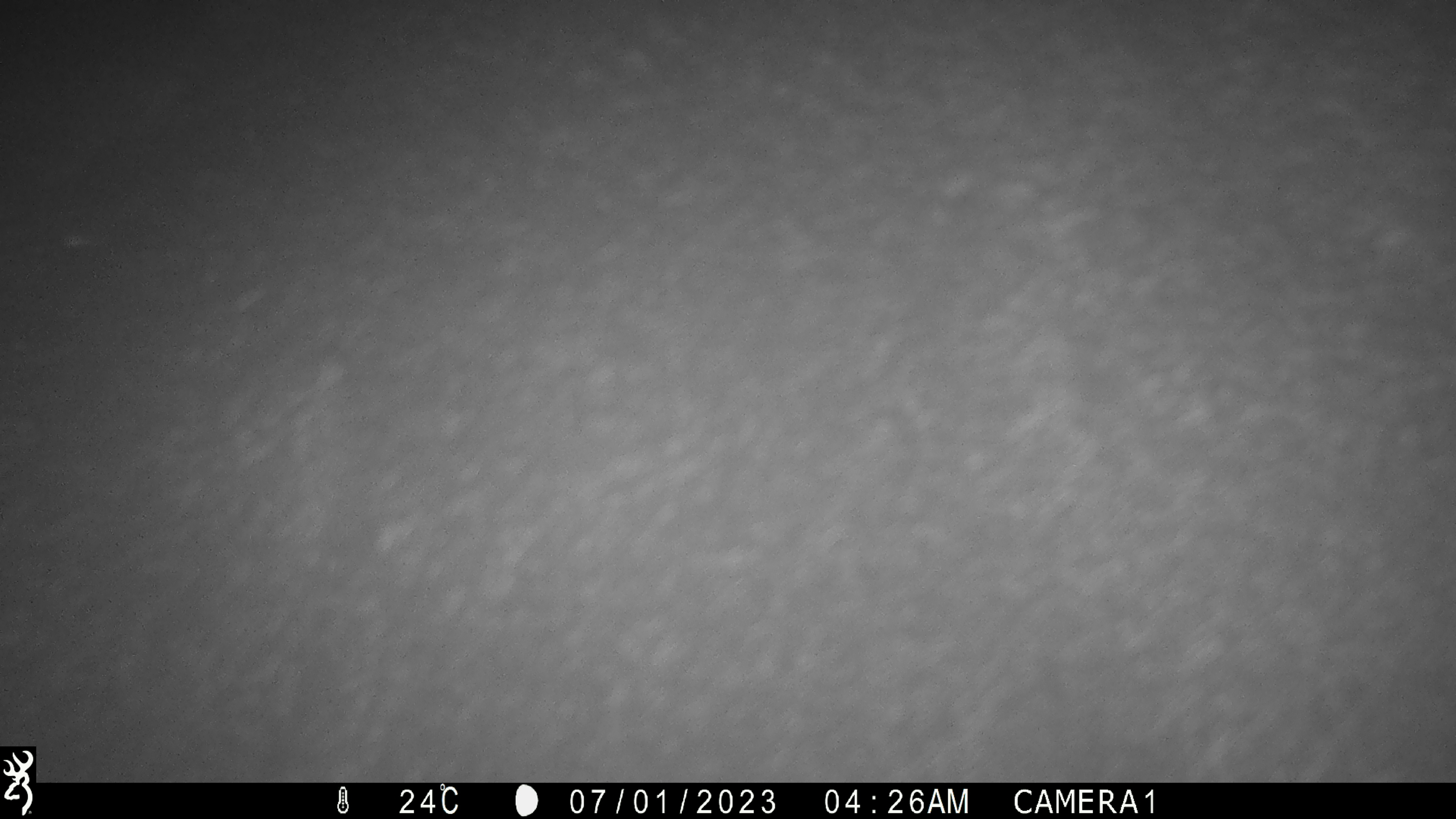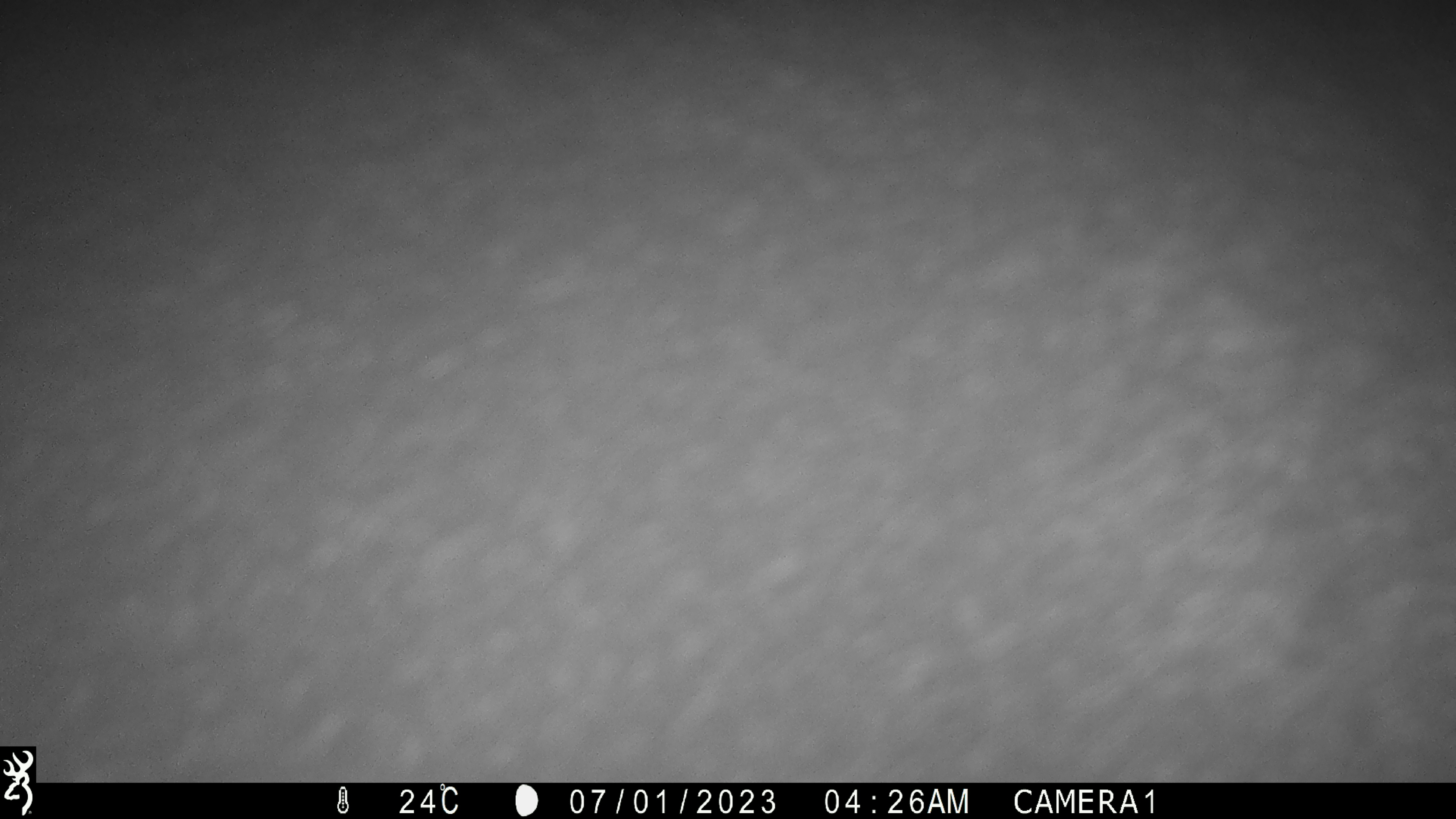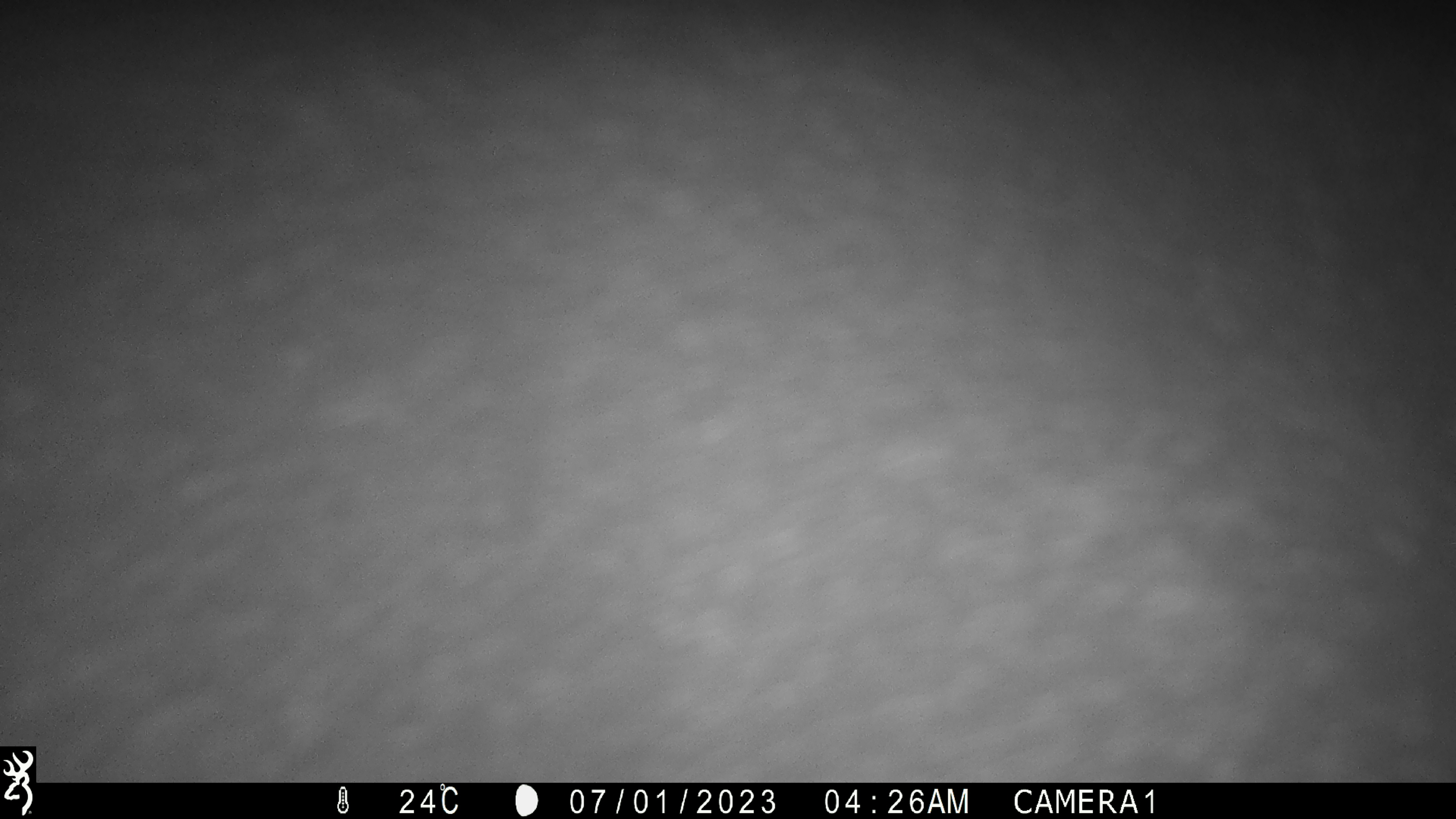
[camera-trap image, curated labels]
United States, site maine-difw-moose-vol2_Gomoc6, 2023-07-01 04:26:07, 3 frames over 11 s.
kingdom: Animalia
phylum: Chordata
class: Mammalia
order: Artiodactyla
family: Cervidae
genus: Alces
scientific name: Alces alces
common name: moose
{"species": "moose (Alces alces)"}